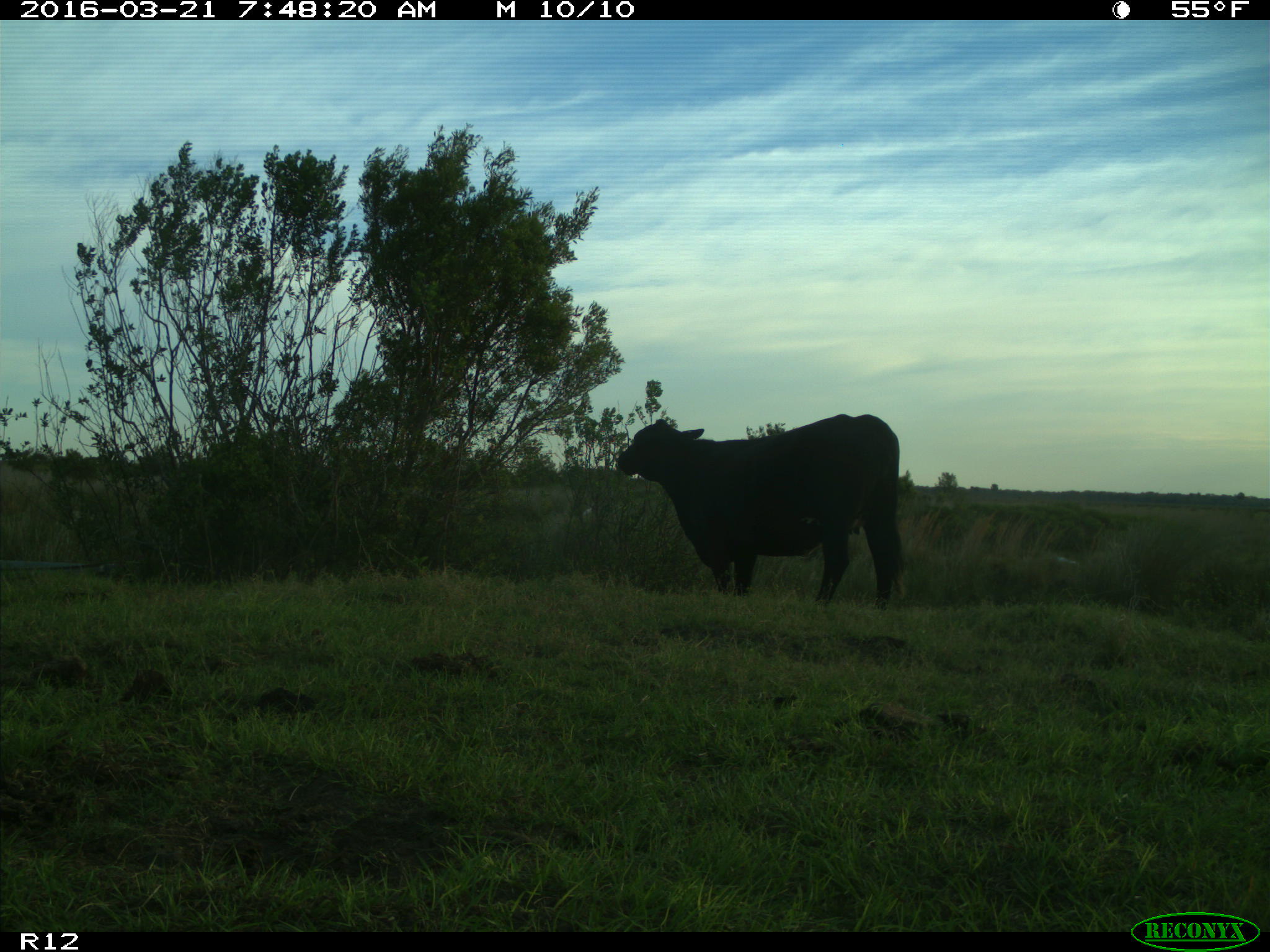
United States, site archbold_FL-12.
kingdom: Animalia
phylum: Chordata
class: Mammalia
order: Artiodactyla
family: Bovidae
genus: Bos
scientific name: Bos taurus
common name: domestic cow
Bos taurus (domestic cow).